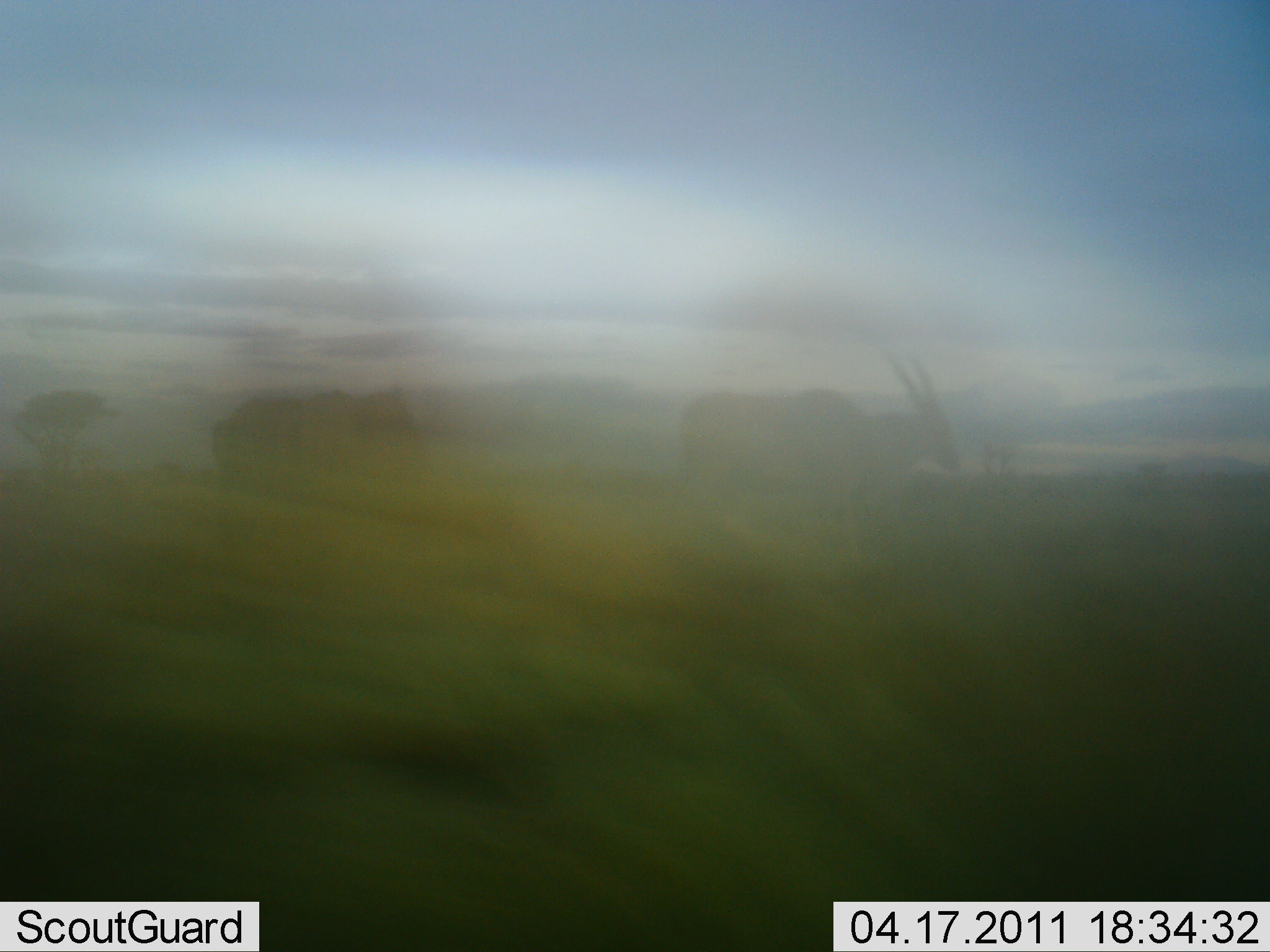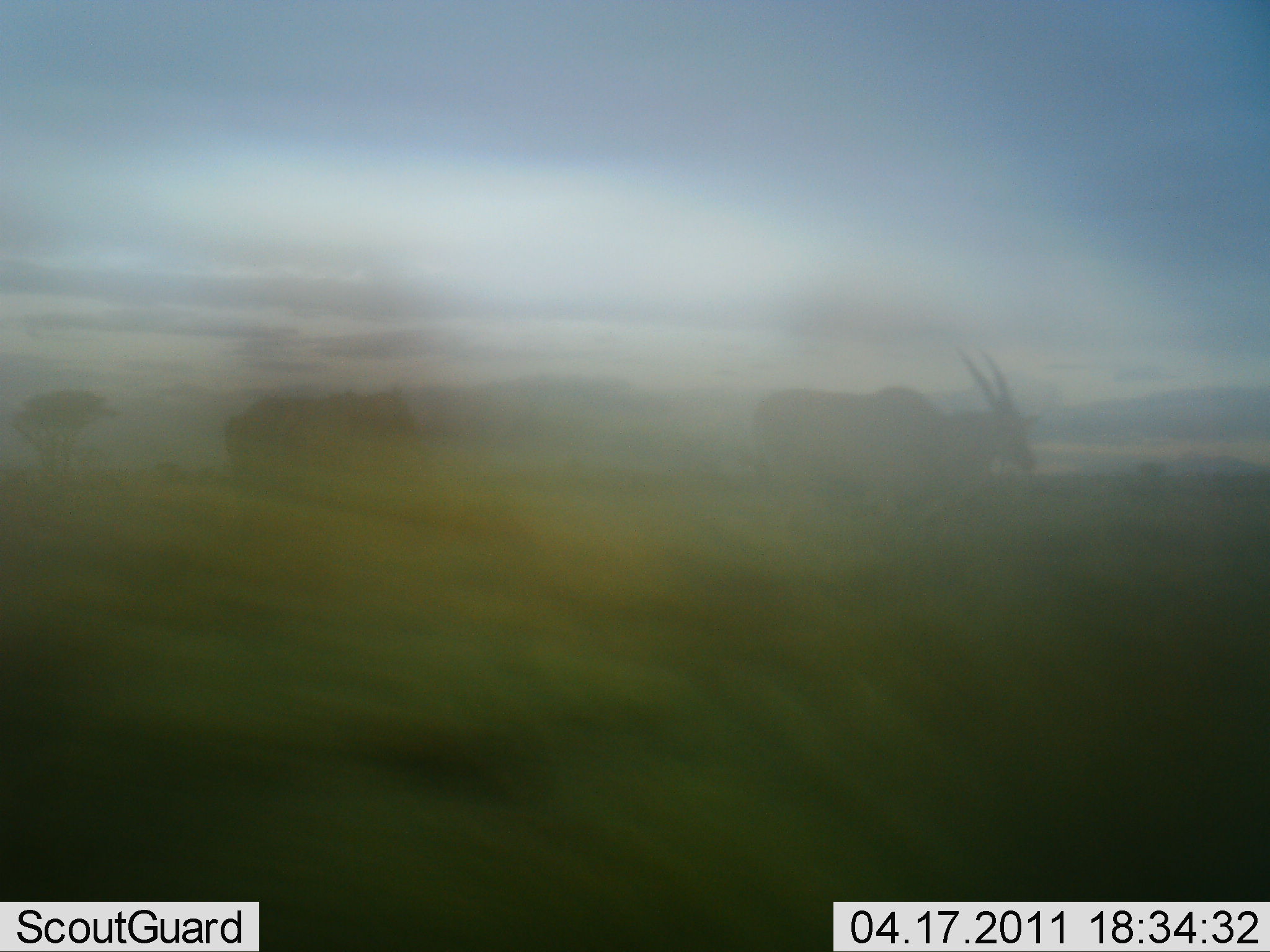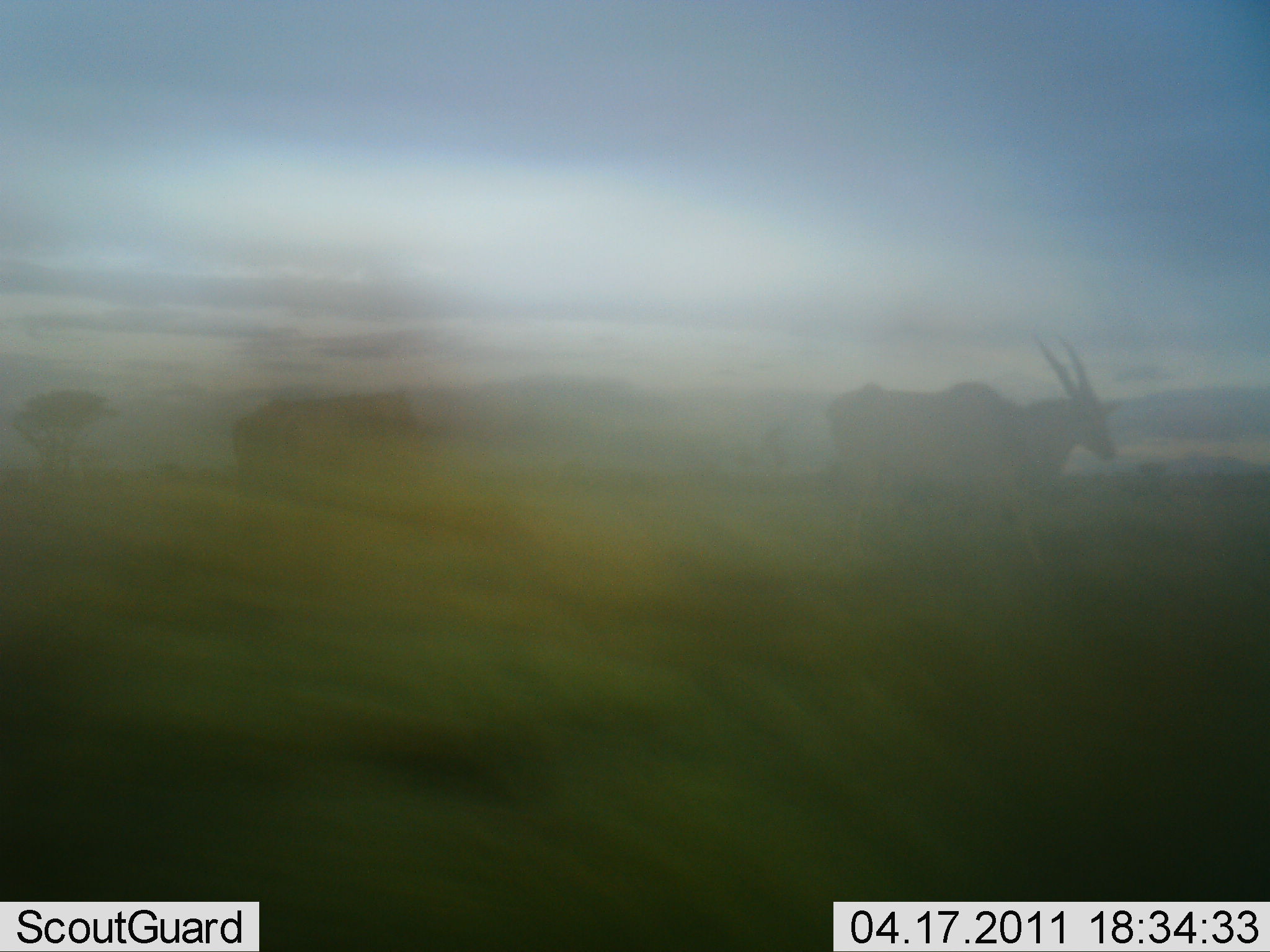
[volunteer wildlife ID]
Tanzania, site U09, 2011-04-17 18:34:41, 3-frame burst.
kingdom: Animalia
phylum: Chordata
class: Mammalia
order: Artiodactyla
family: Bovidae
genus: Tragelaphus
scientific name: Tragelaphus oryx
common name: eland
Eland (Tragelaphus oryx), count 2. Behavior (volunteer vote fractions): standing 0%, resting 0%, moving 100%, interacting 0%. Young present (vote fraction): 0%. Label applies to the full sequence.